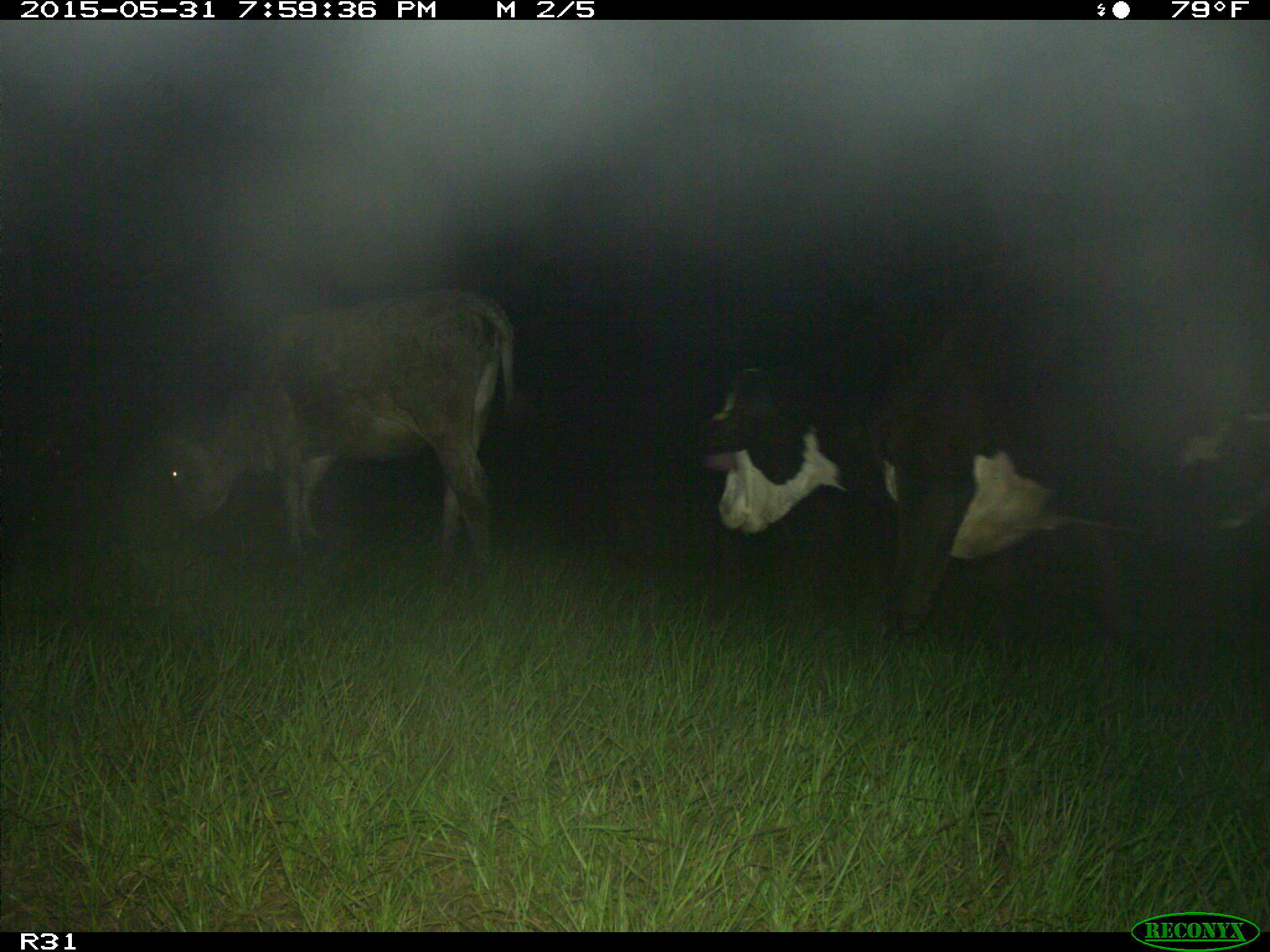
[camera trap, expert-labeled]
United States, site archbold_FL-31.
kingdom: Animalia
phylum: Chordata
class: Mammalia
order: Artiodactyla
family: Bovidae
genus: Bos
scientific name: Bos taurus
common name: domestic cow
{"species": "Bos taurus (domestic cow)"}